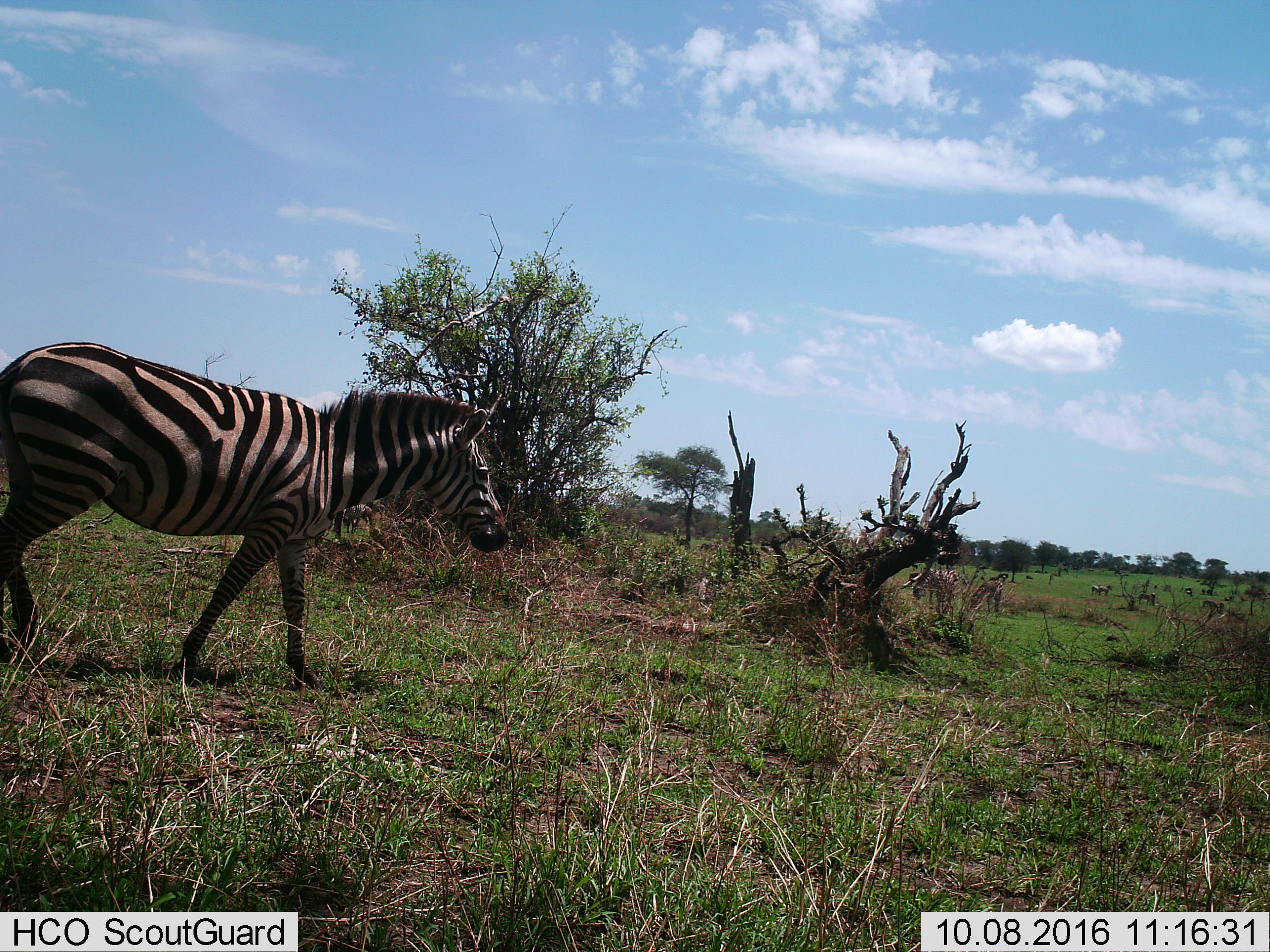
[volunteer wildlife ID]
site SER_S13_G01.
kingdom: Animalia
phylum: Chordata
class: Mammalia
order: Perissodactyla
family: Equidae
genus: Equus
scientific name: Equus quagga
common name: plains zebra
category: zebraplains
Zebraplains (plains zebra) (Equus quagga), count 6. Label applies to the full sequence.